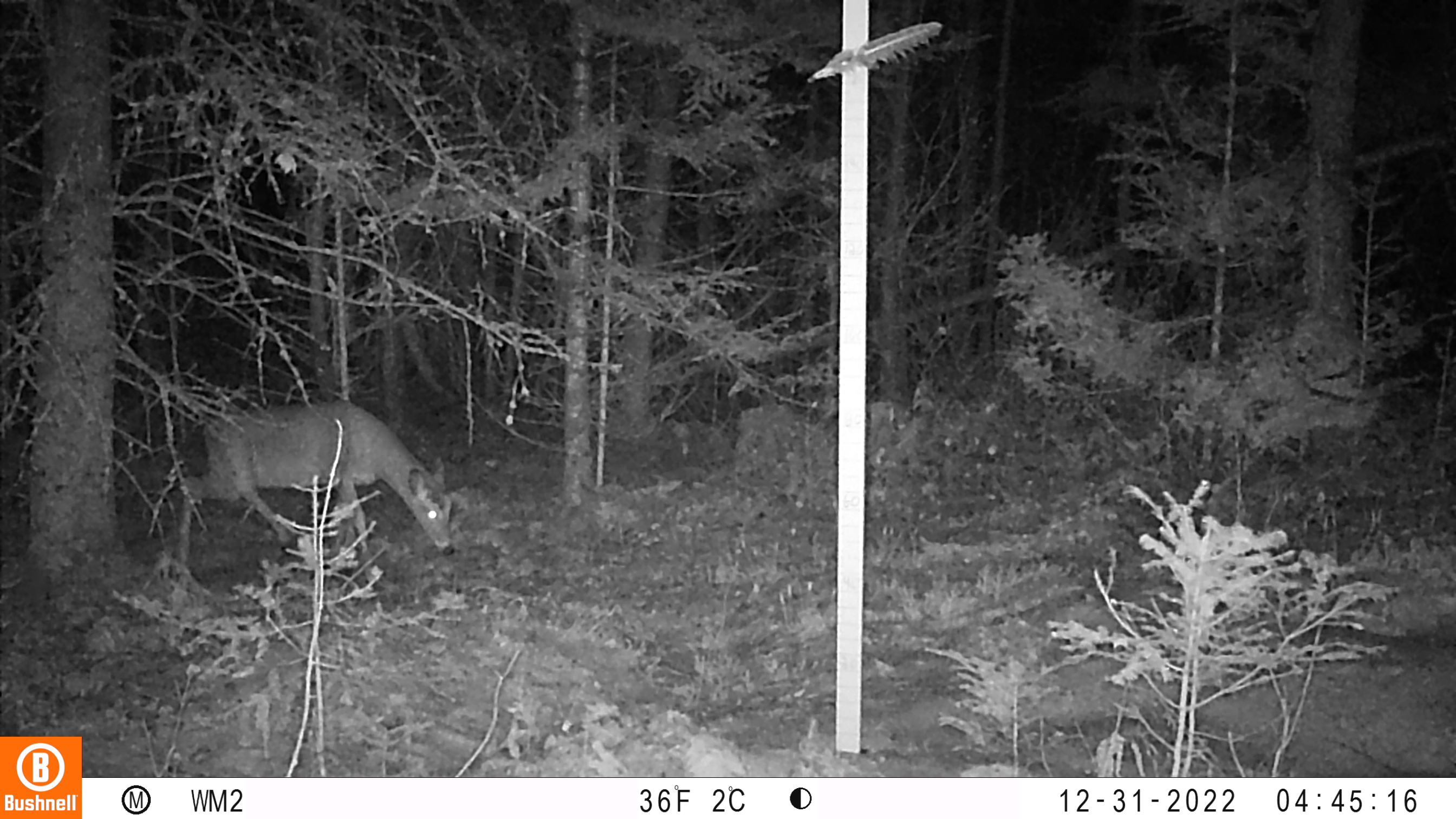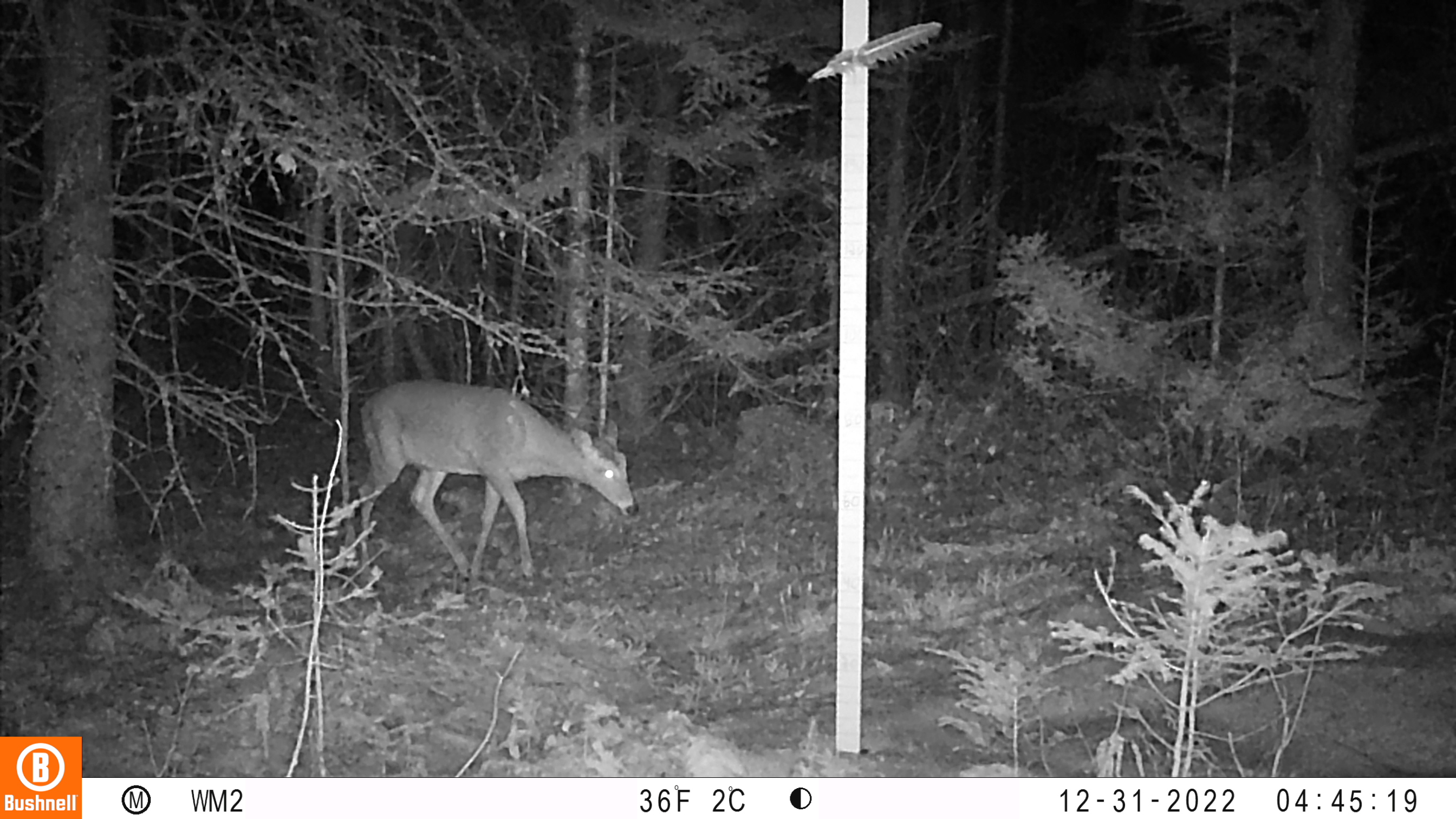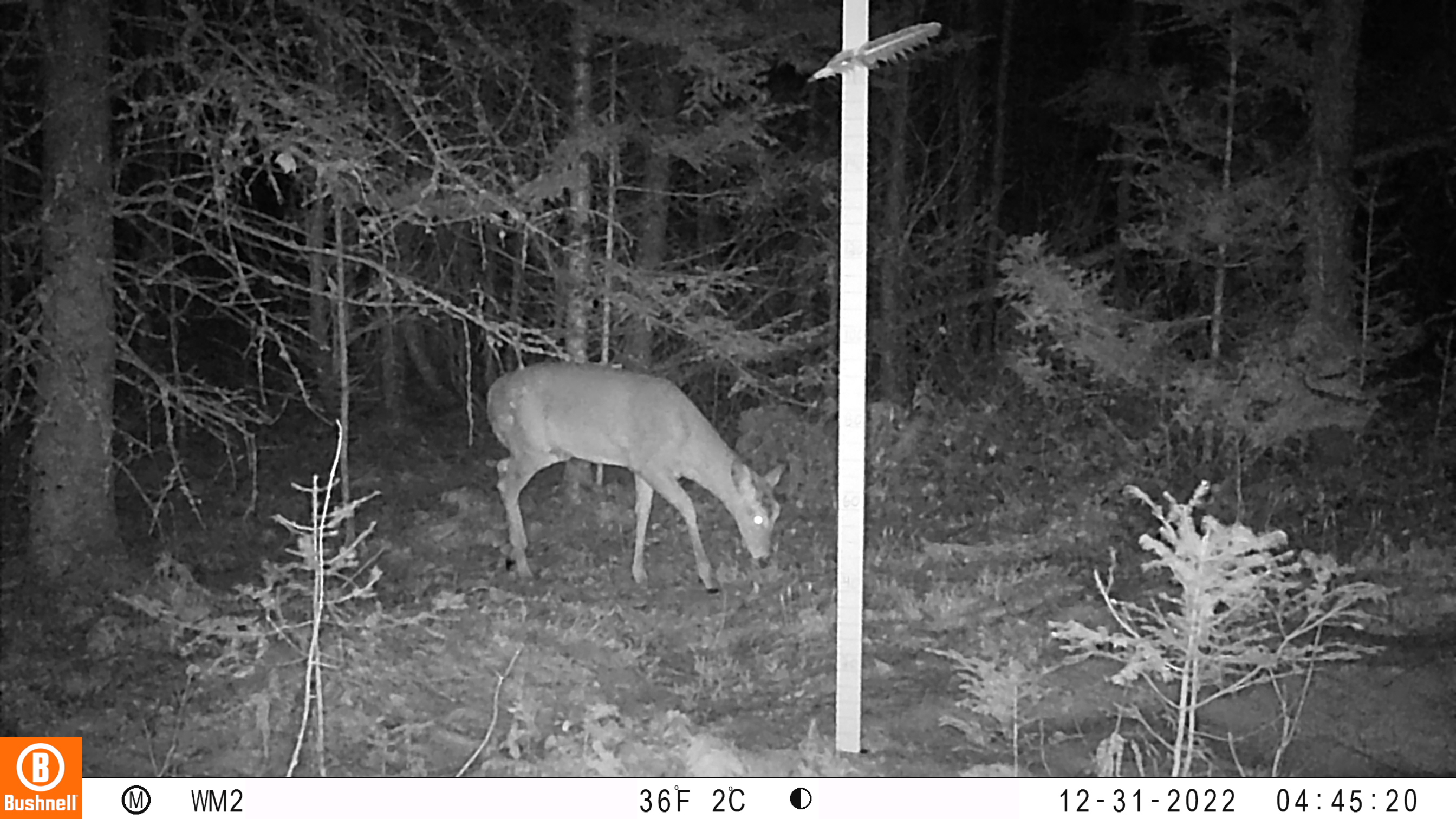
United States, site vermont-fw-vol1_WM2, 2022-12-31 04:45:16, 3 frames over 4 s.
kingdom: Animalia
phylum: Chordata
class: Mammalia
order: Artiodactyla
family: Cervidae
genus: Odocoileus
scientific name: Odocoileus virginianus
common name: white-tailed deer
White-tailed deer (Odocoileus virginianus).